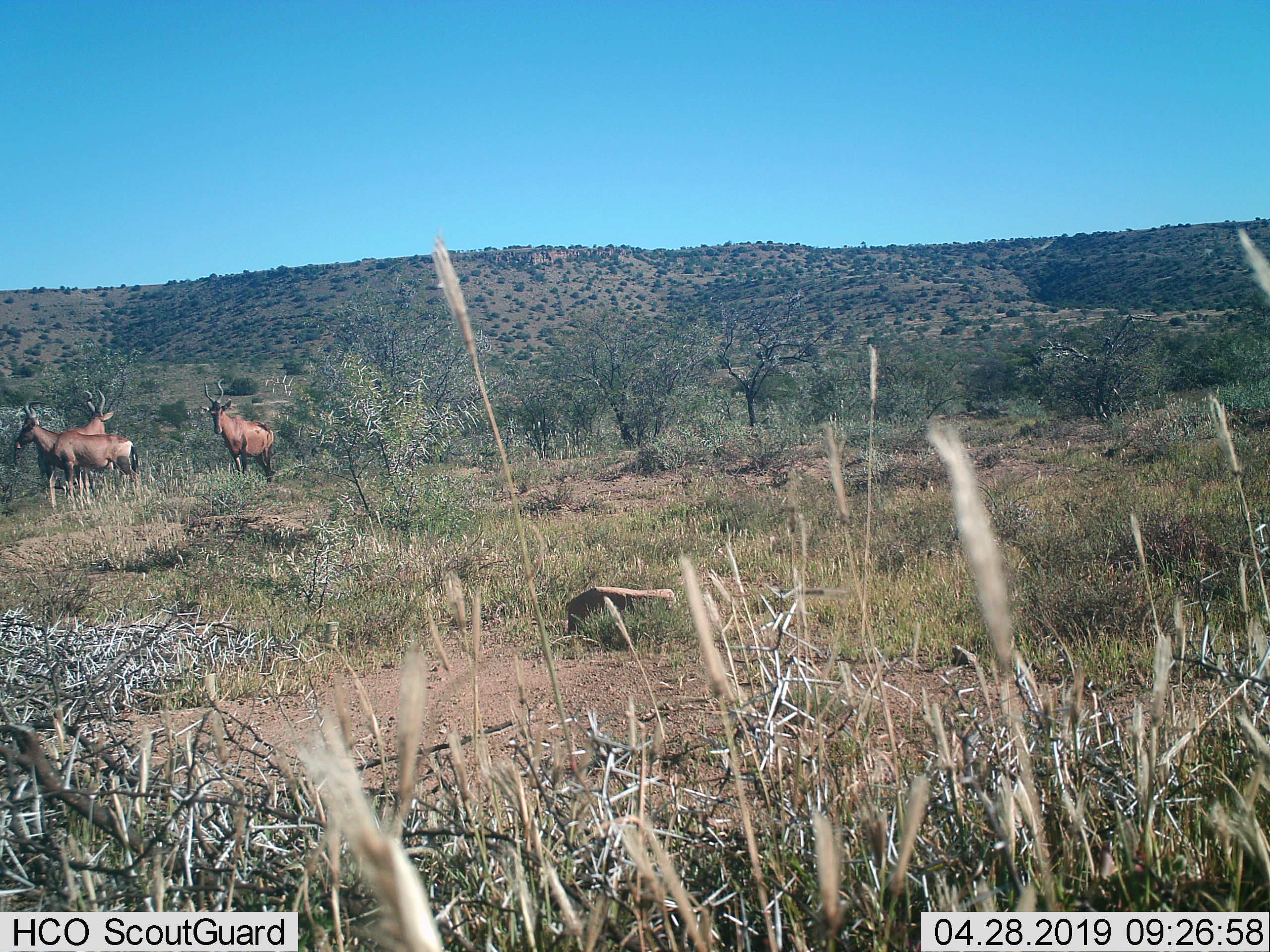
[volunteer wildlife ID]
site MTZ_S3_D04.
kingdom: Animalia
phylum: Chordata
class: Mammalia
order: Artiodactyla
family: Bovidae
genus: Alcelaphus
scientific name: Alcelaphus buselaphus caama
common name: red hartebeest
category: hartebeestred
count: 3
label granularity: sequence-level